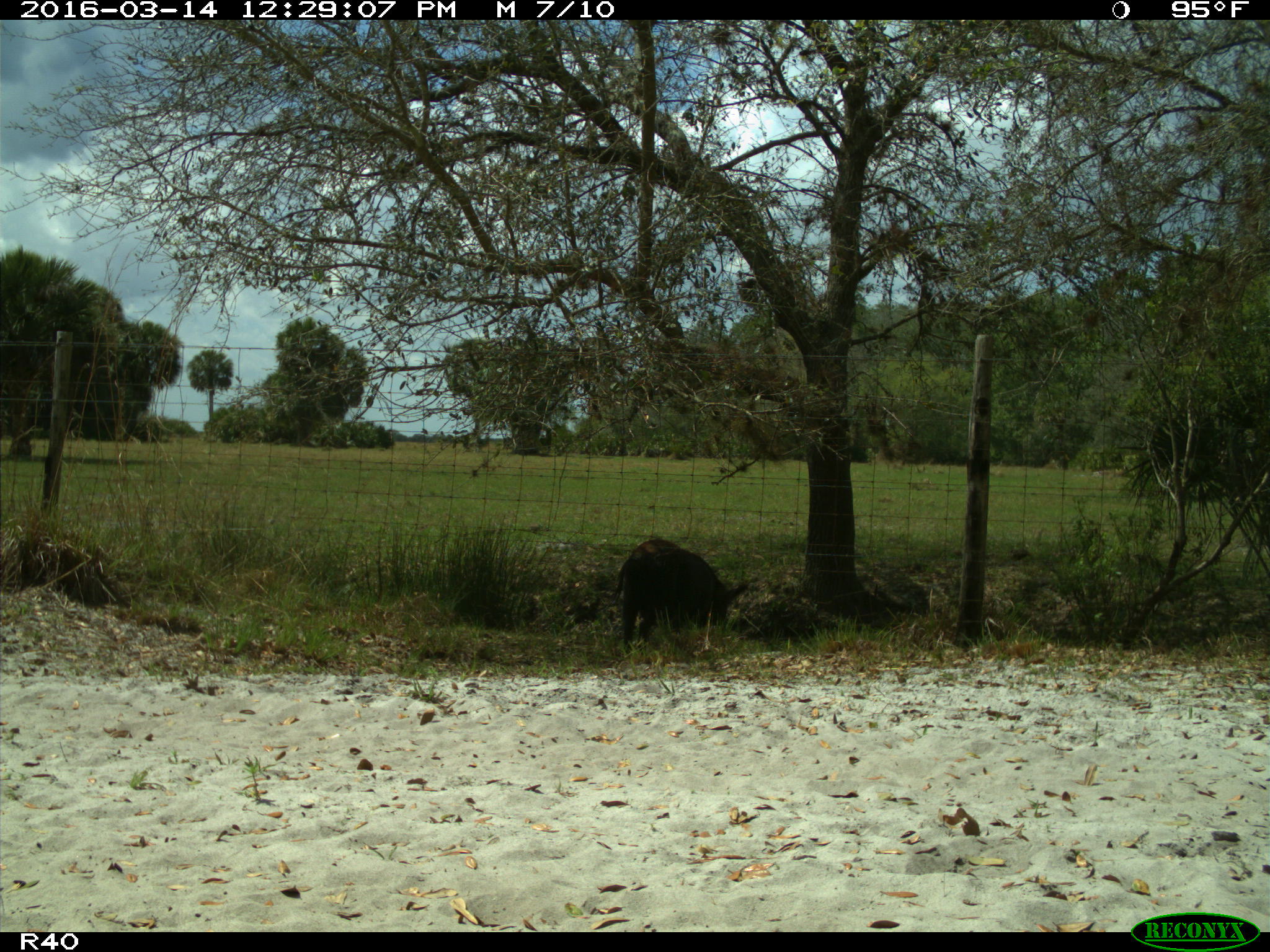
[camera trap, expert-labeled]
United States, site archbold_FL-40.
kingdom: Animalia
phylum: Chordata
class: Mammalia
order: Artiodactyla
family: Suidae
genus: Sus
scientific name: Sus scrofa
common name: wild boar